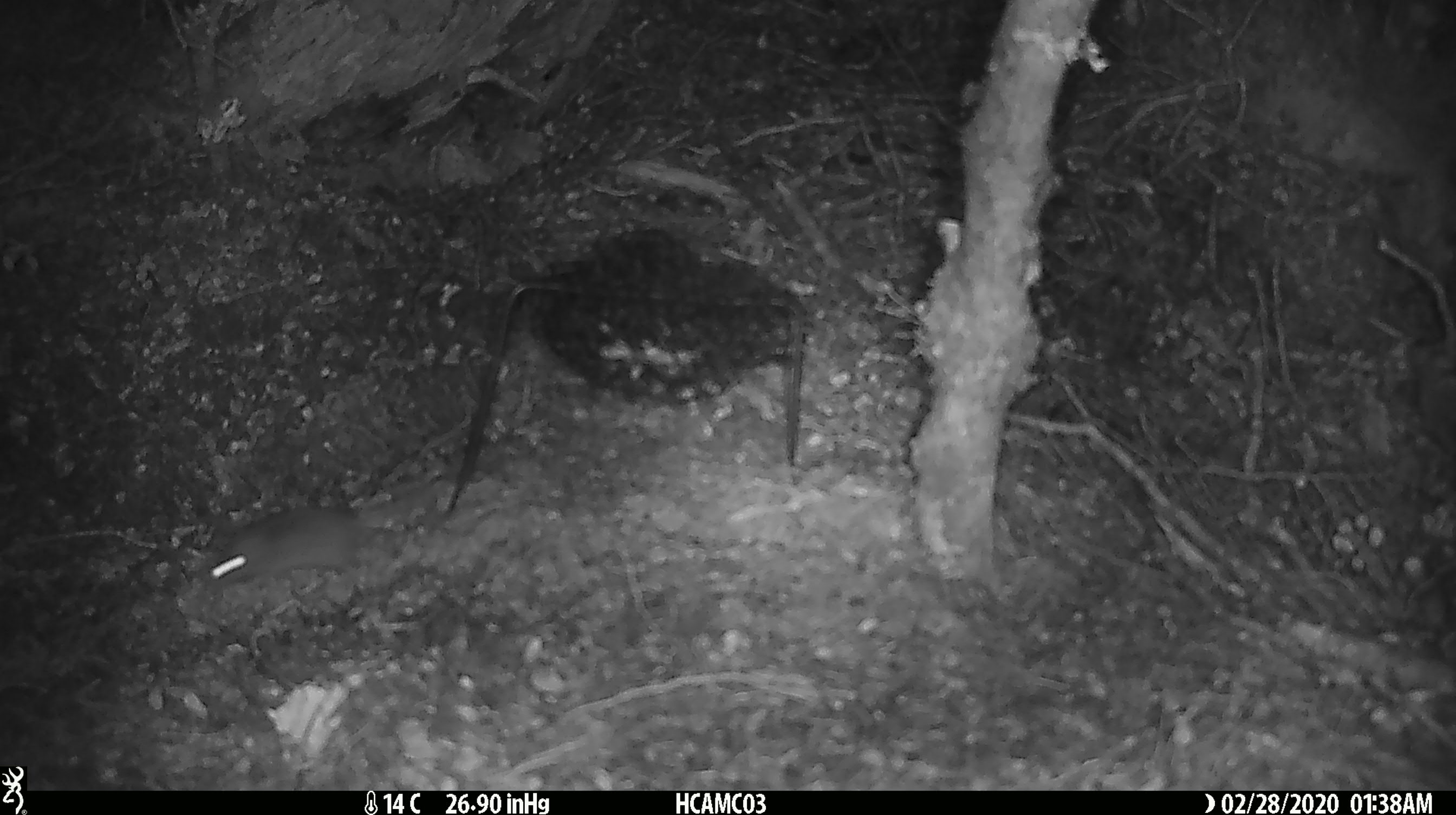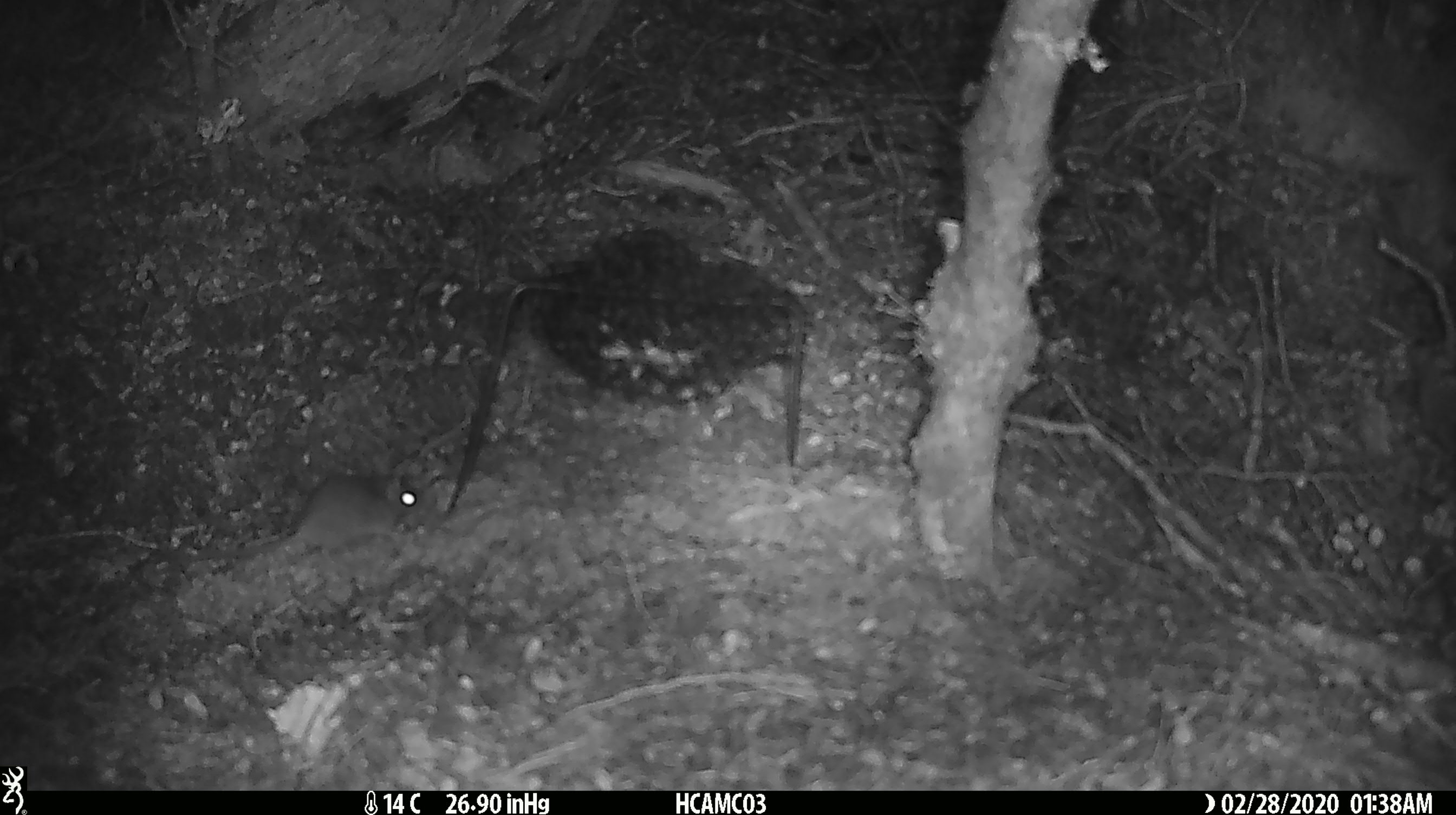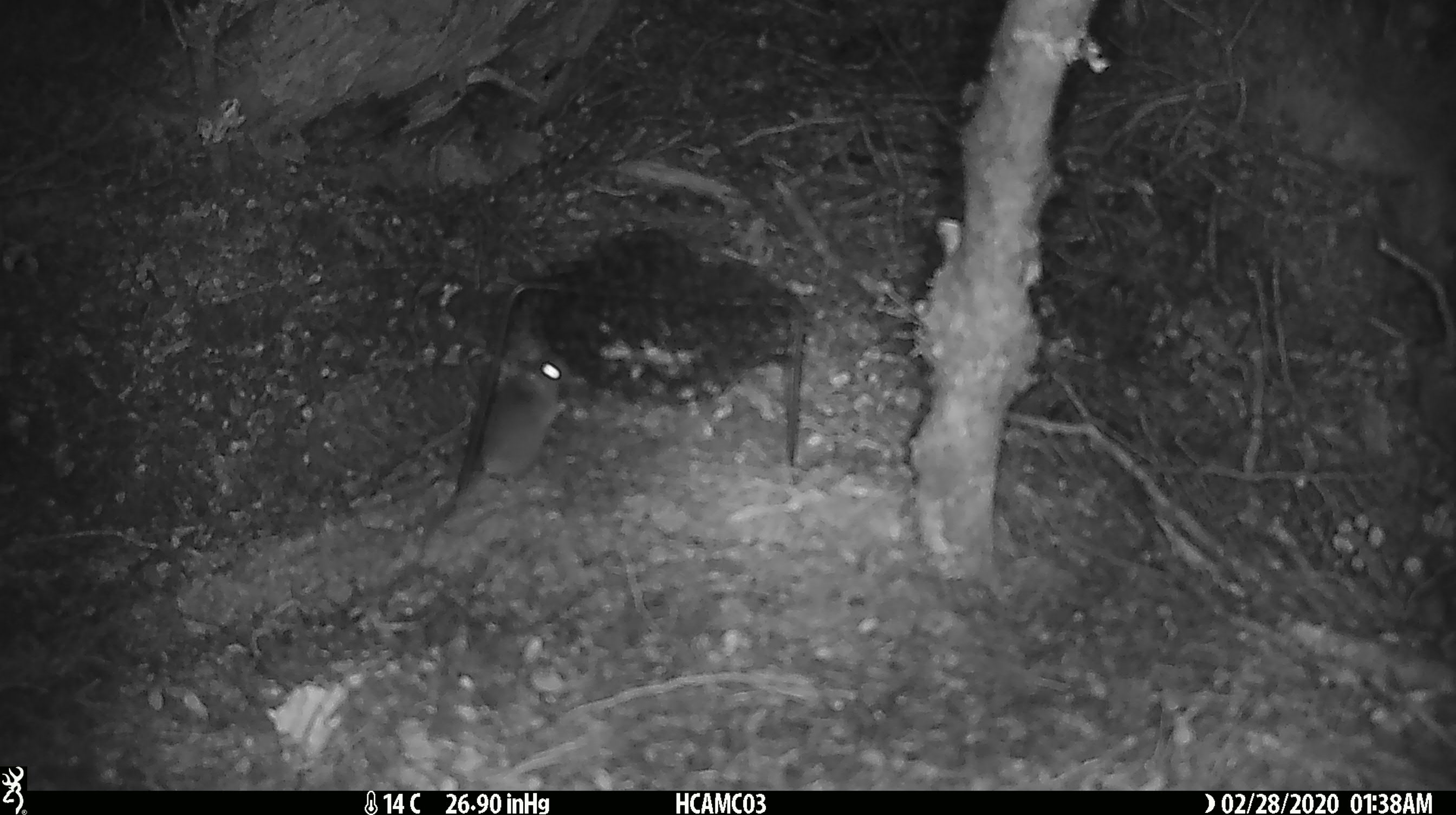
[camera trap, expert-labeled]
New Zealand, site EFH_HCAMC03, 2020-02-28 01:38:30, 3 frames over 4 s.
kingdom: Animalia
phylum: Chordata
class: Mammalia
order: Rodentia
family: Muridae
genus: Mus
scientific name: Mus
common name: mouse